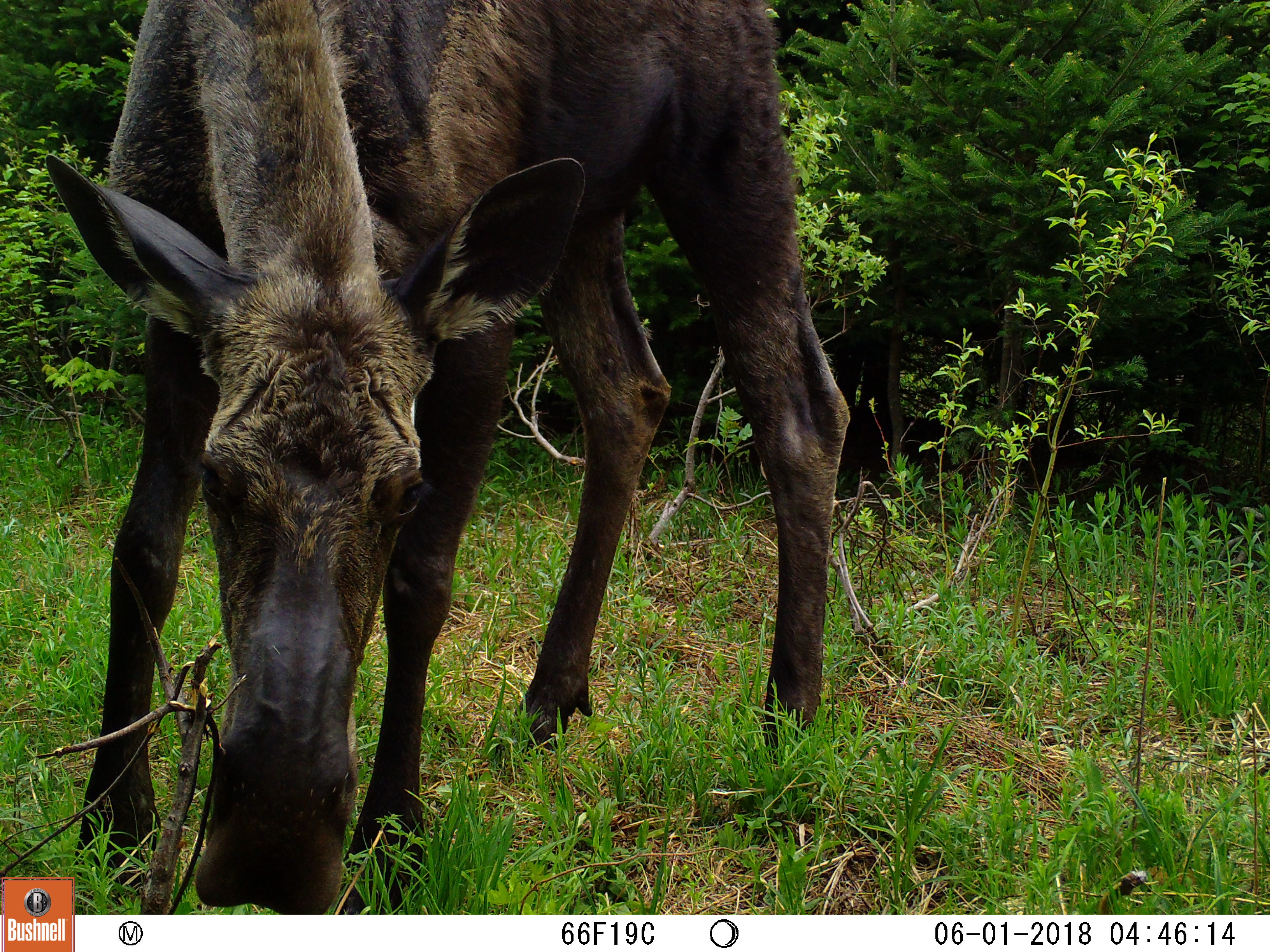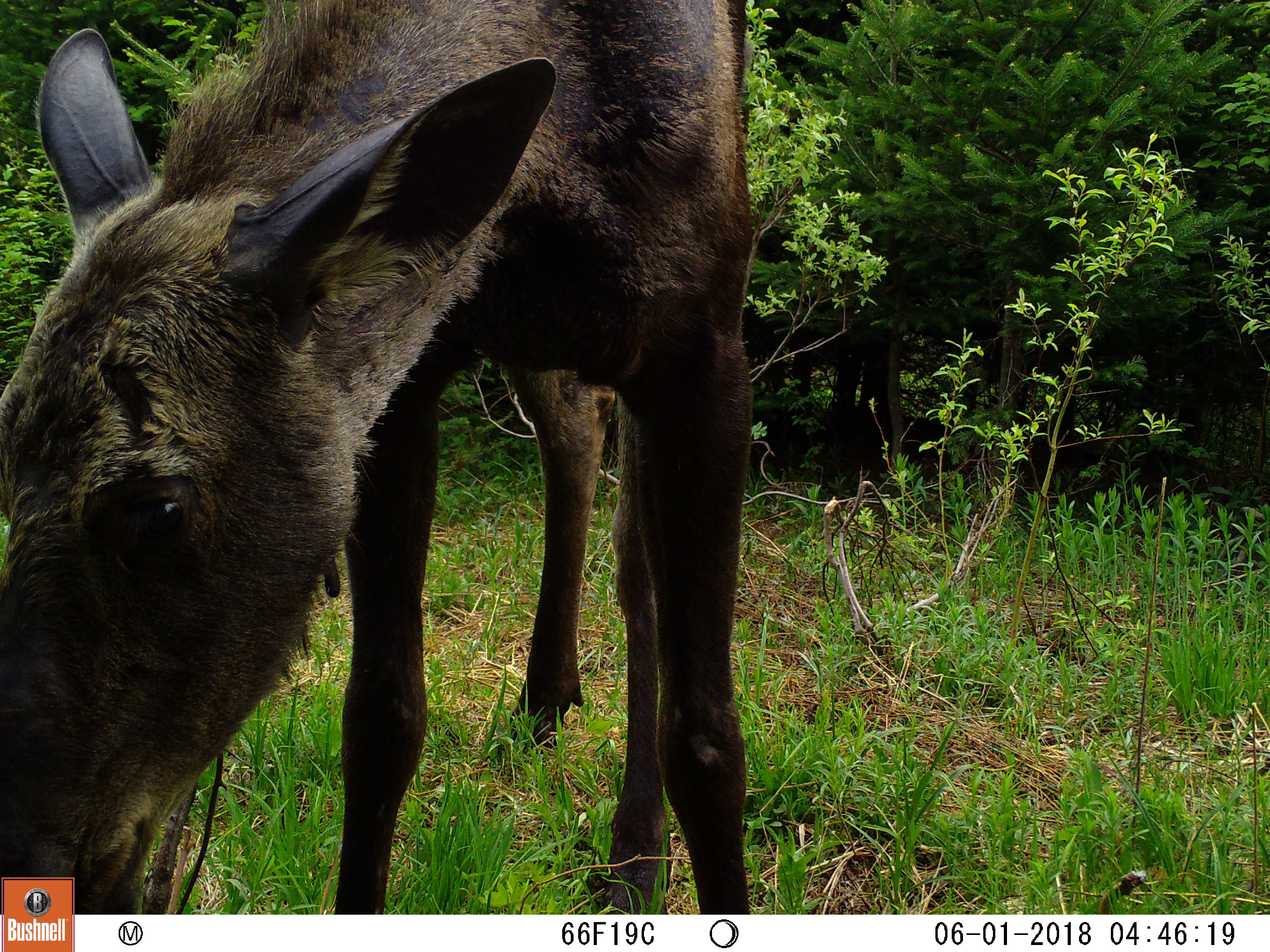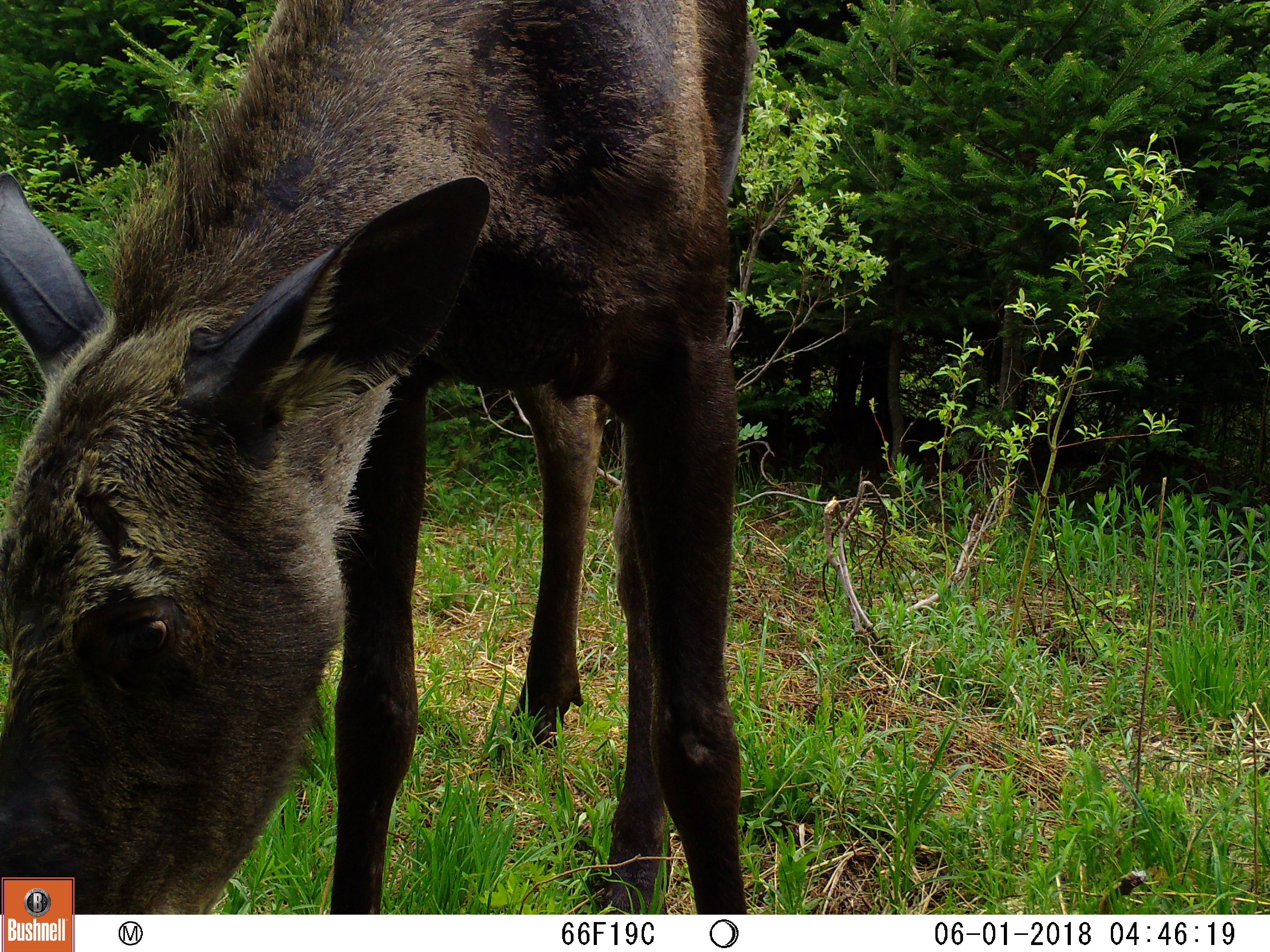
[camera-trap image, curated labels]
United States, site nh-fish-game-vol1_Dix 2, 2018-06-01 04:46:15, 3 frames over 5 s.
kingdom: Animalia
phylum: Chordata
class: Mammalia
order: Artiodactyla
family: Cervidae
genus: Alces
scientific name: Alces alces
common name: moose